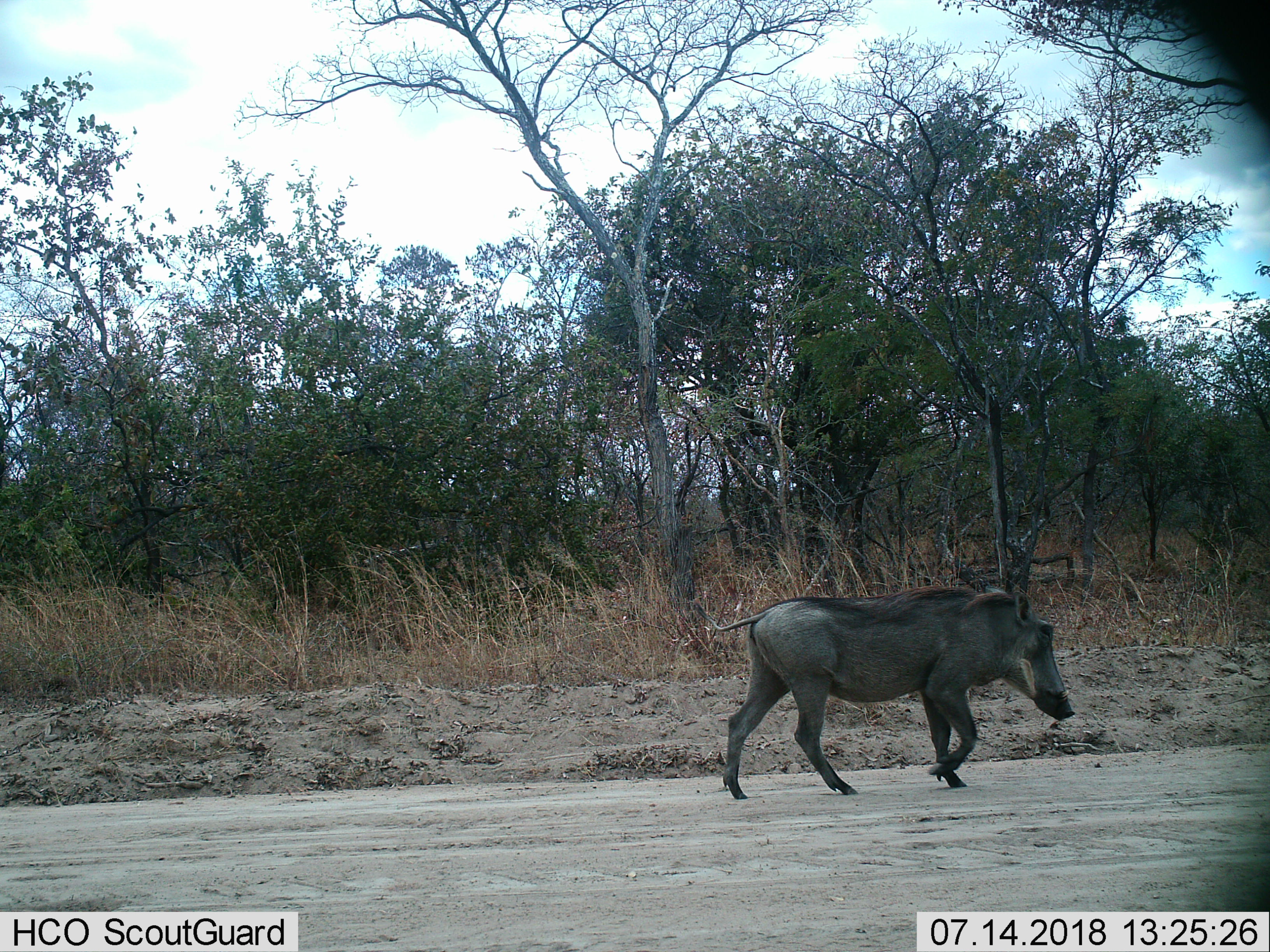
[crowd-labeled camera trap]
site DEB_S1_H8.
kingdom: Animalia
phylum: Chordata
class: Mammalia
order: Artiodactyla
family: Suidae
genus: Phacochoerus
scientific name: Phacochoerus africanus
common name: warthog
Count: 1.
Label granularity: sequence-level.